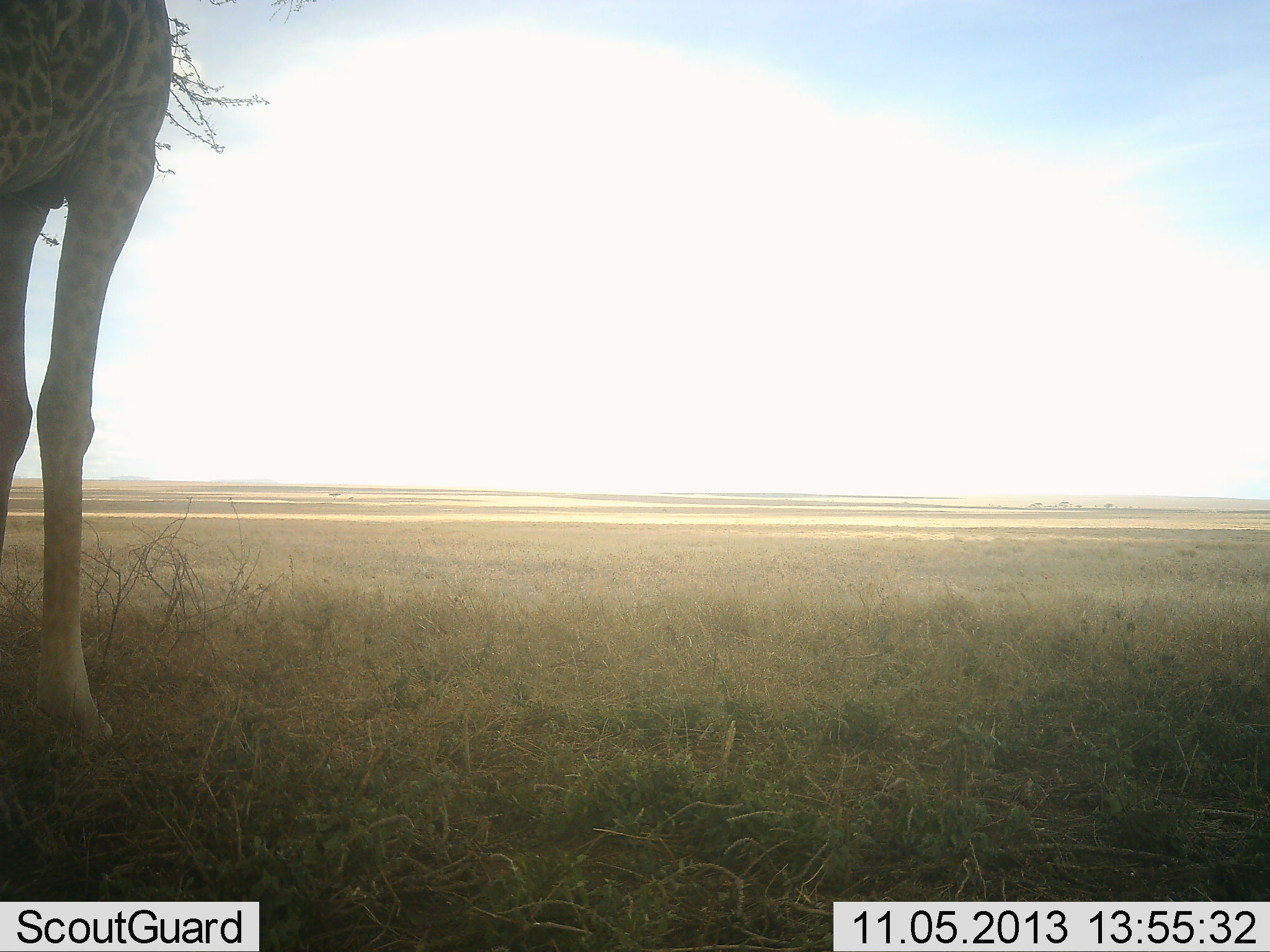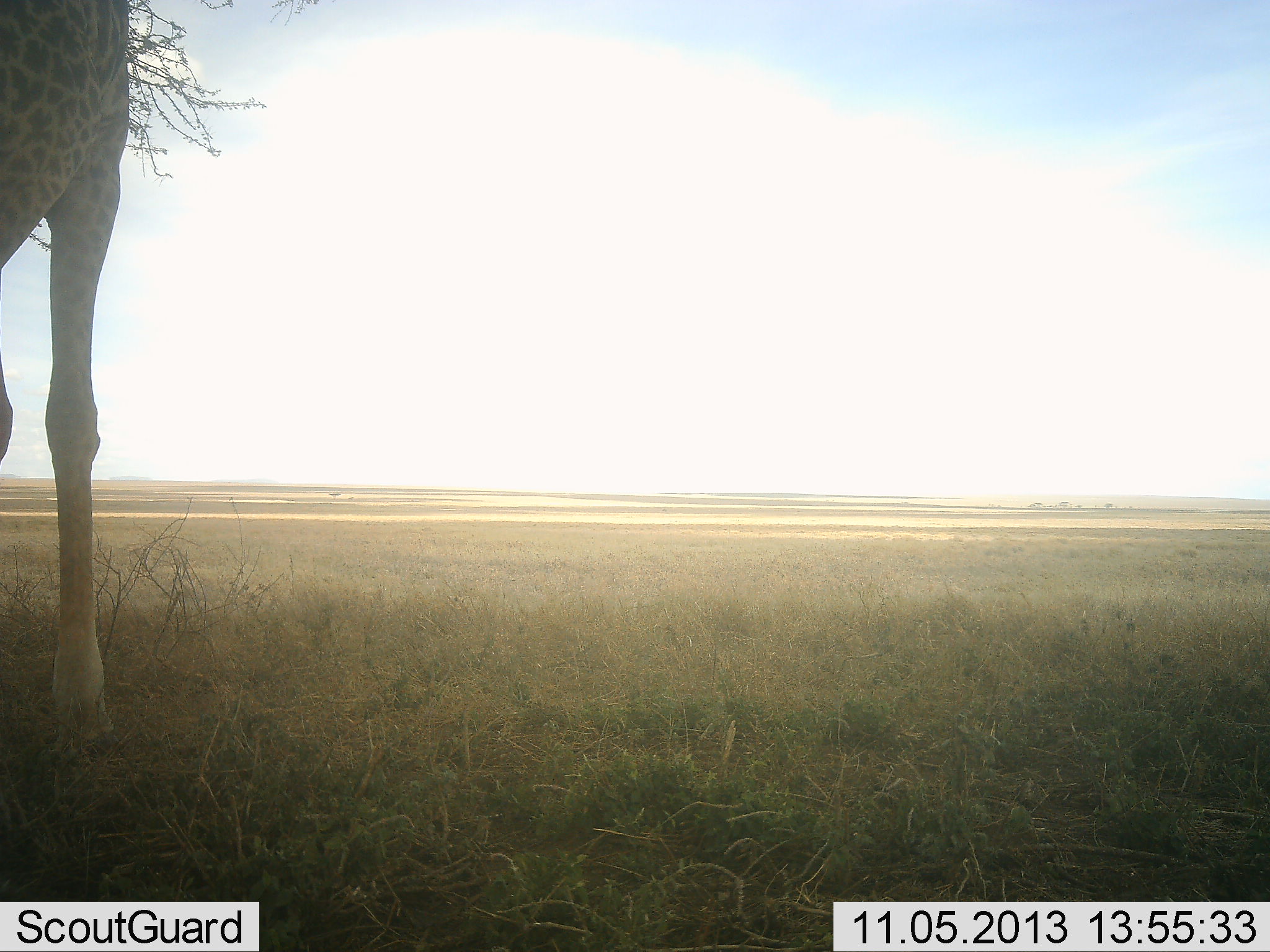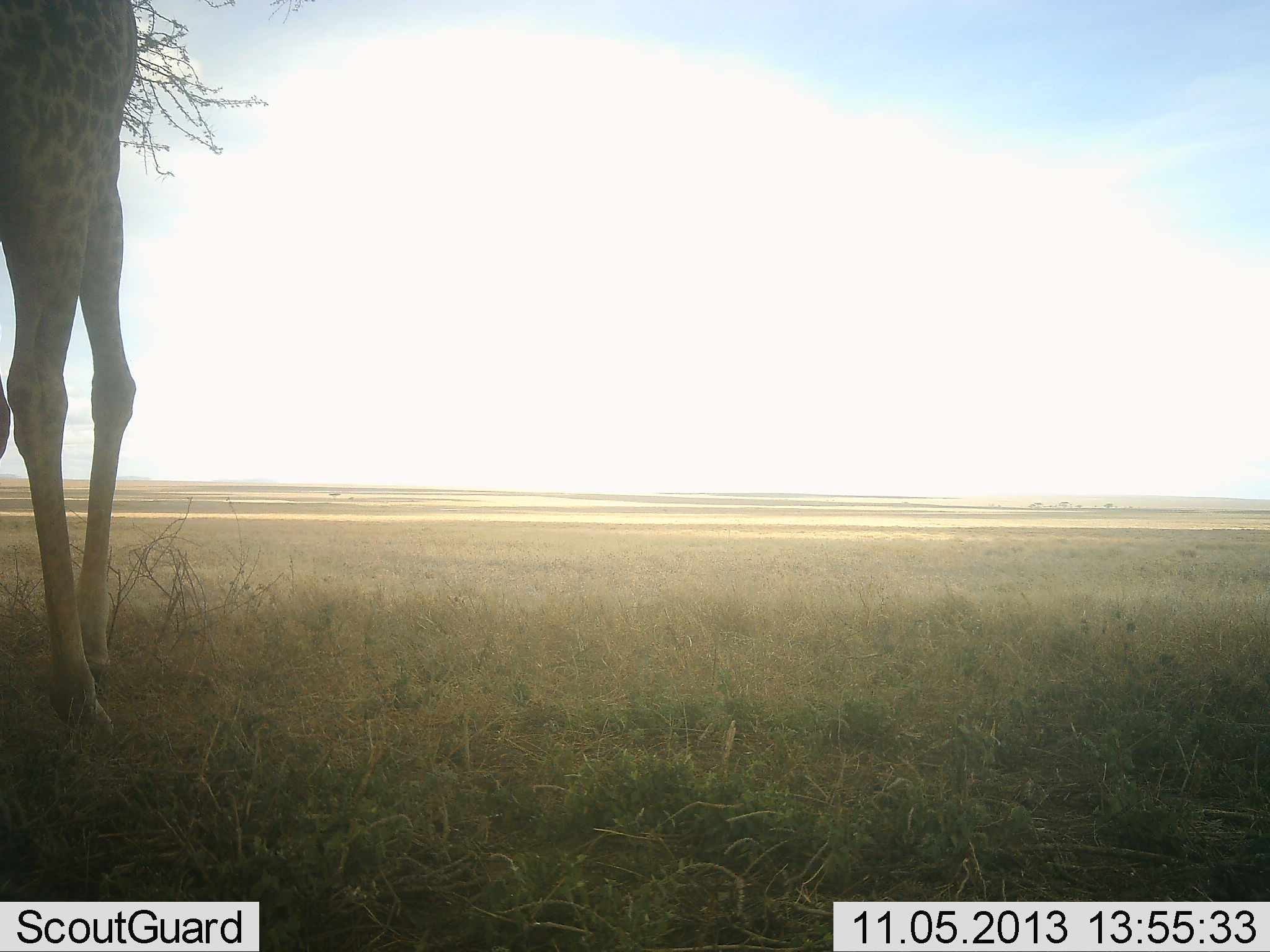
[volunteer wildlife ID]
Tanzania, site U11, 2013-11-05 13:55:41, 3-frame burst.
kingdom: Animalia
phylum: Chordata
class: Mammalia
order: Artiodactyla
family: Giraffidae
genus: Giraffa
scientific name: Giraffa camelopardalis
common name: giraffe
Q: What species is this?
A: Giraffe (Giraffa camelopardalis).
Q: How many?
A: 1.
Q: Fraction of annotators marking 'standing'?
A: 81%.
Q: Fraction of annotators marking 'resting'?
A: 0%.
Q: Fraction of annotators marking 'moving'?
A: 11%.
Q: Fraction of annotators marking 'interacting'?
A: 0%.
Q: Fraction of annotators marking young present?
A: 0%.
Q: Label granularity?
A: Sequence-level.